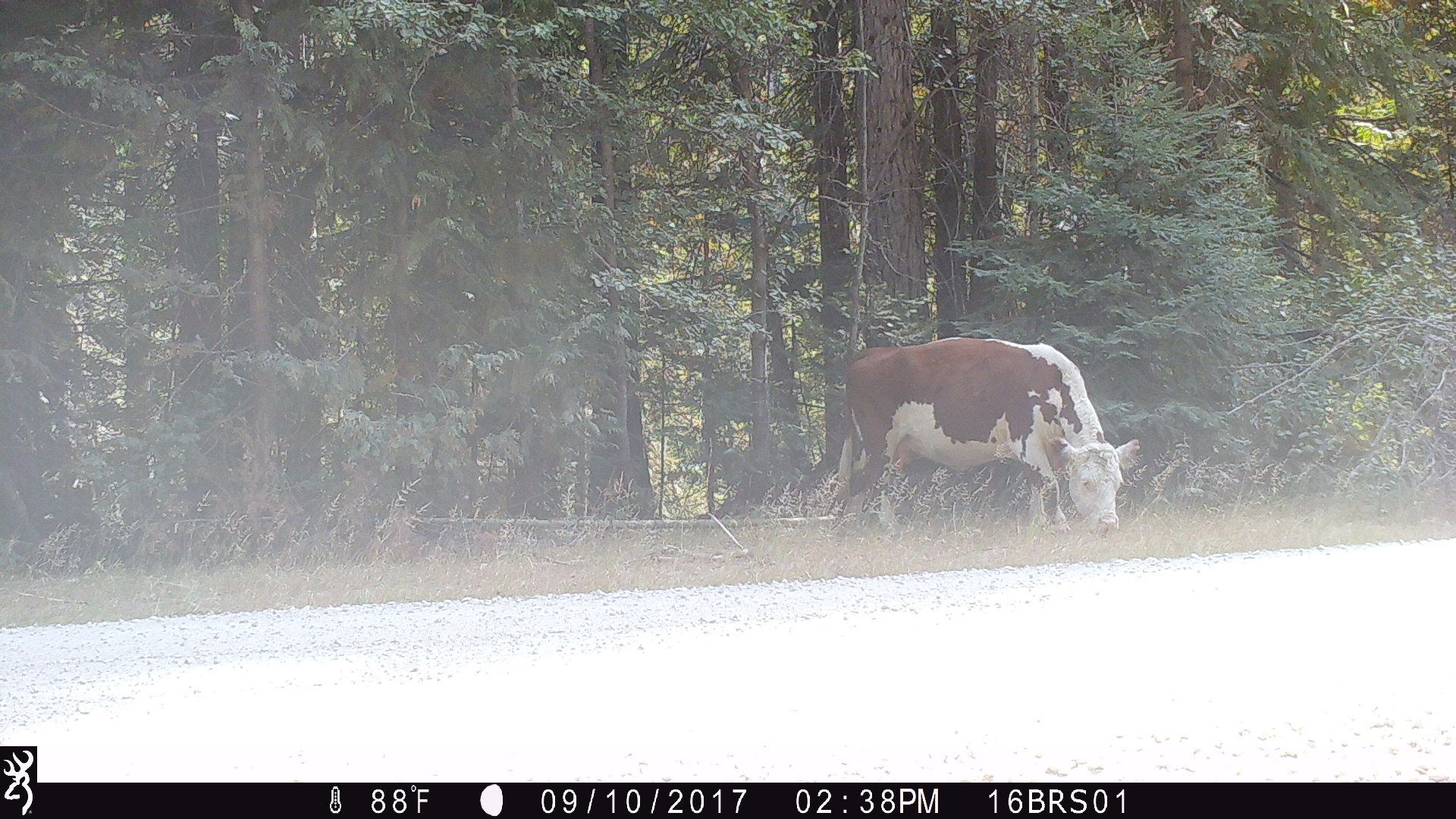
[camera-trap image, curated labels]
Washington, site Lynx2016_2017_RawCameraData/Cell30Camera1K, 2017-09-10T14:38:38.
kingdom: Animalia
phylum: Chordata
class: Mammalia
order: Artiodactyla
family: Bovidae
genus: Bos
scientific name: Bos taurus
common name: domestic cattle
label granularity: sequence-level